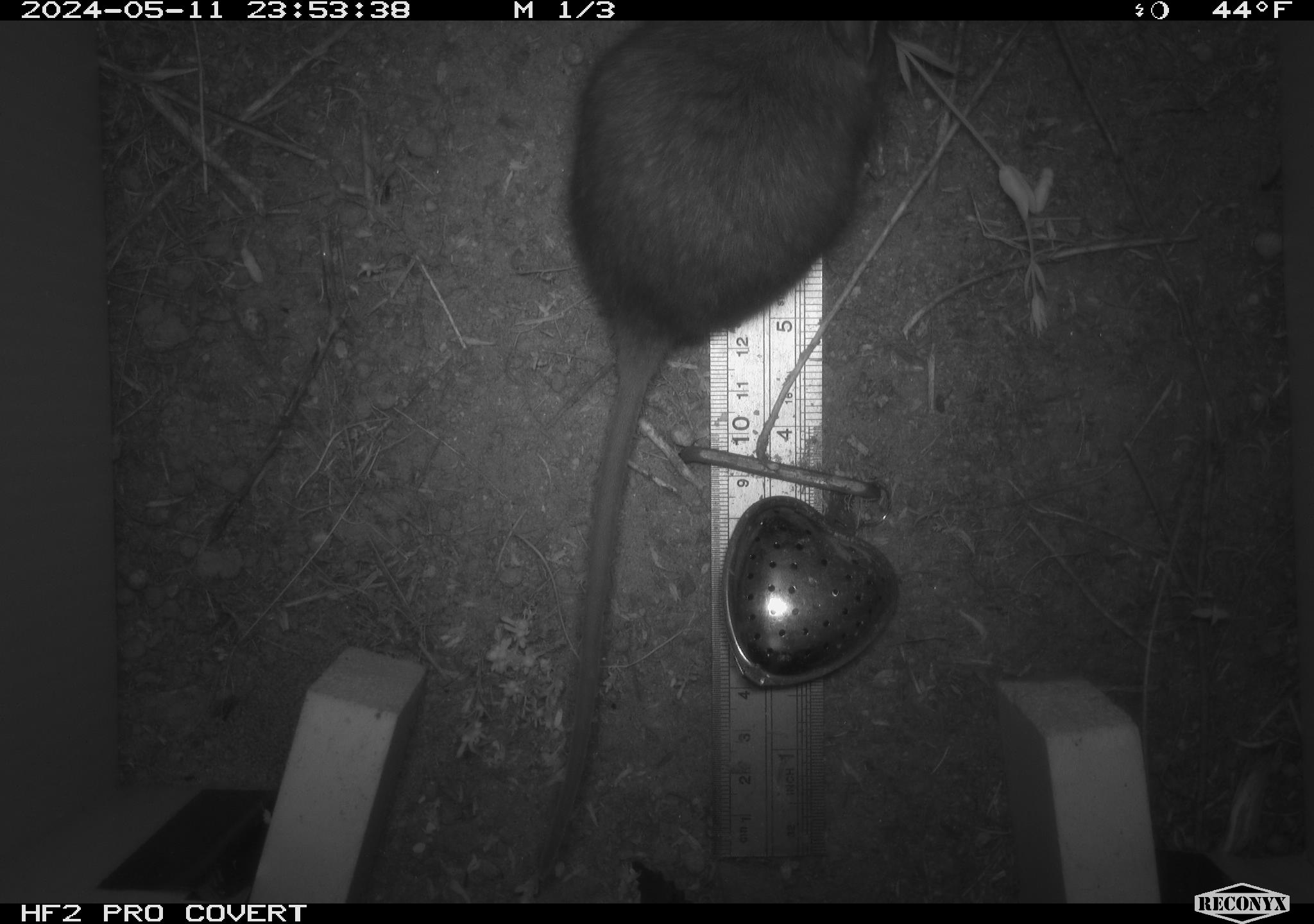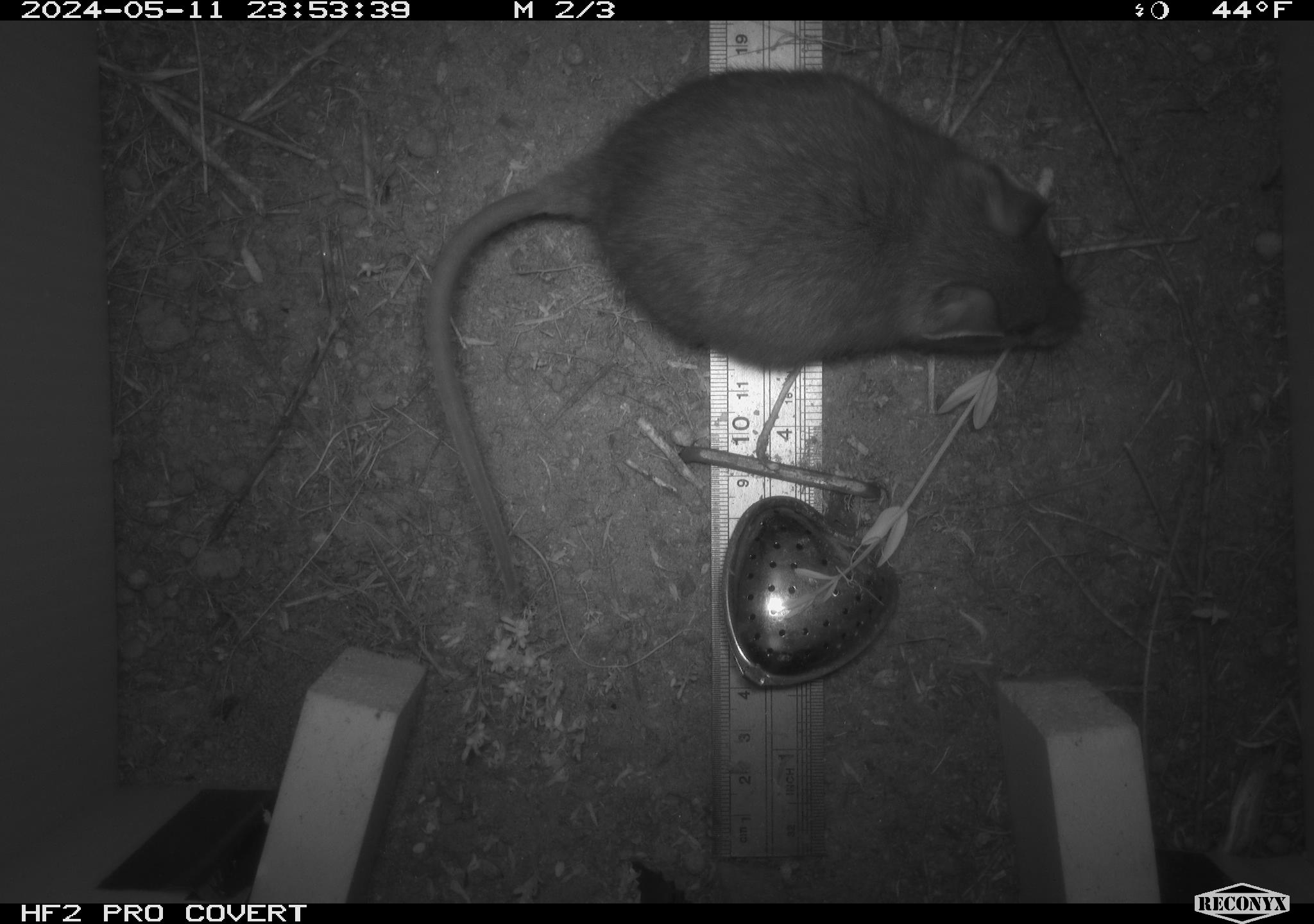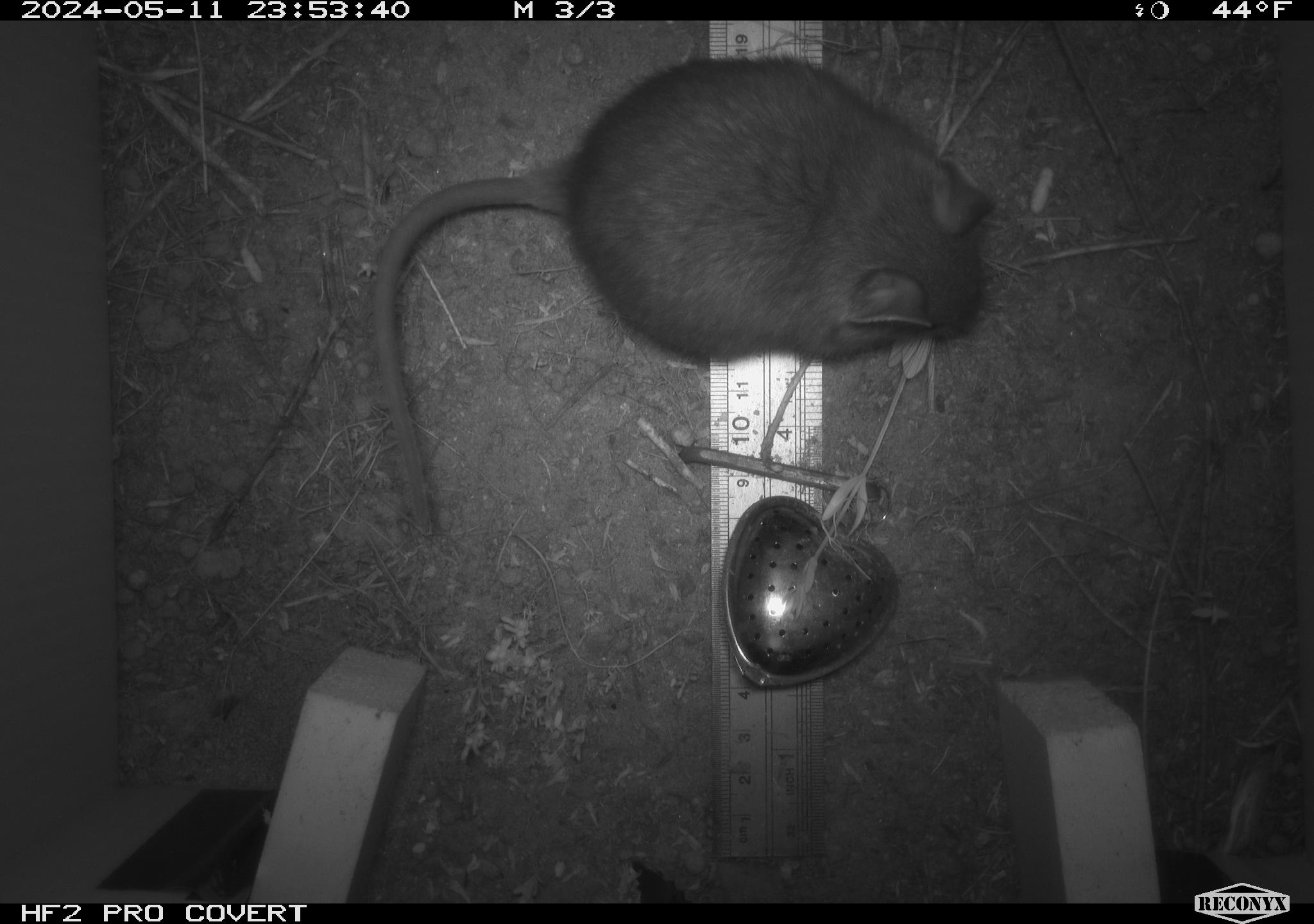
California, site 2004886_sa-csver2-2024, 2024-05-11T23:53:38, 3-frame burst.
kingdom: Animalia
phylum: Chordata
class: Mammalia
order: Rodentia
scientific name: Rodentia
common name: rodent